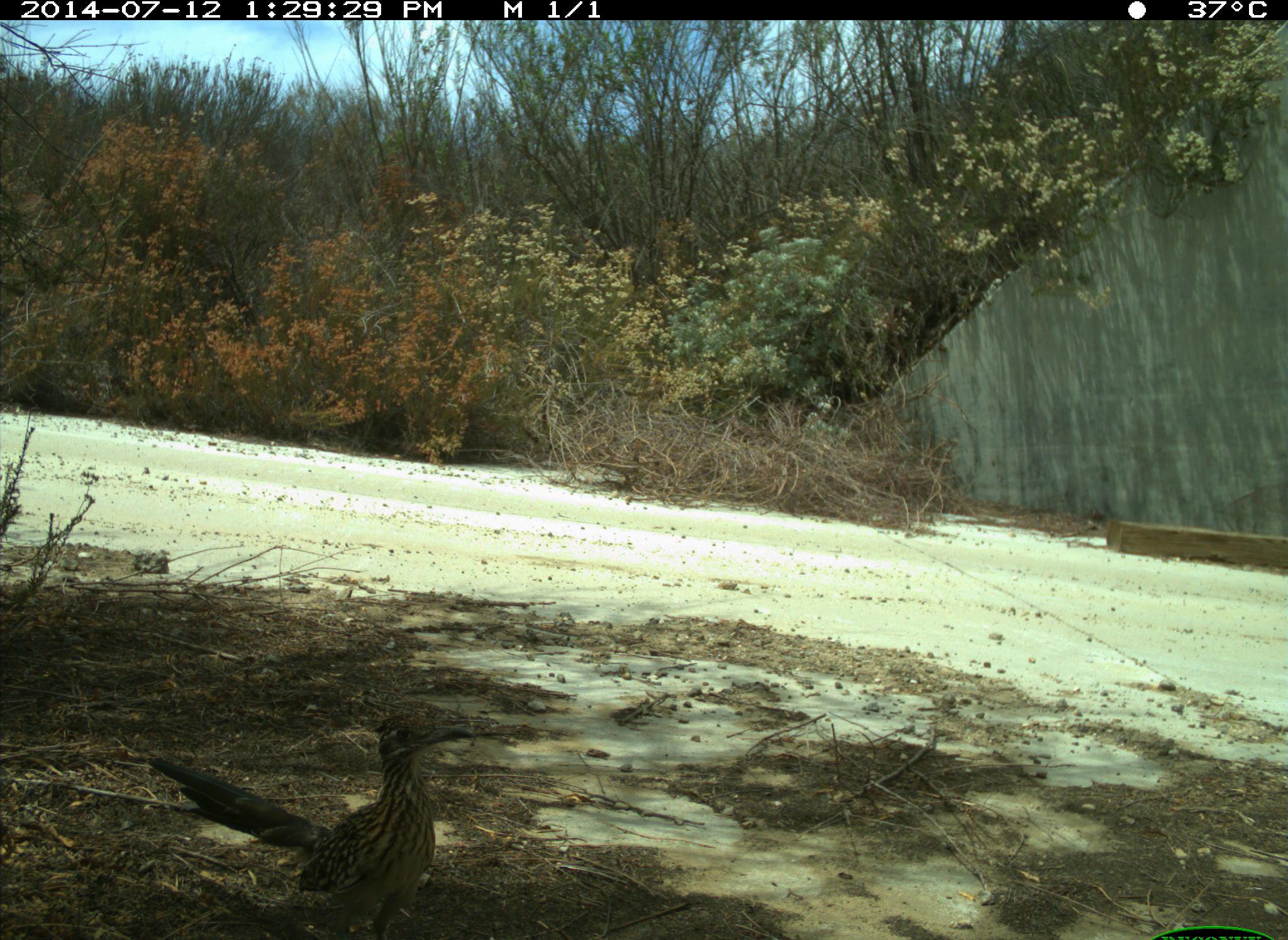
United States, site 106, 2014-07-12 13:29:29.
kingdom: Animalia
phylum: Chordata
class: Aves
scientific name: Aves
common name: bird